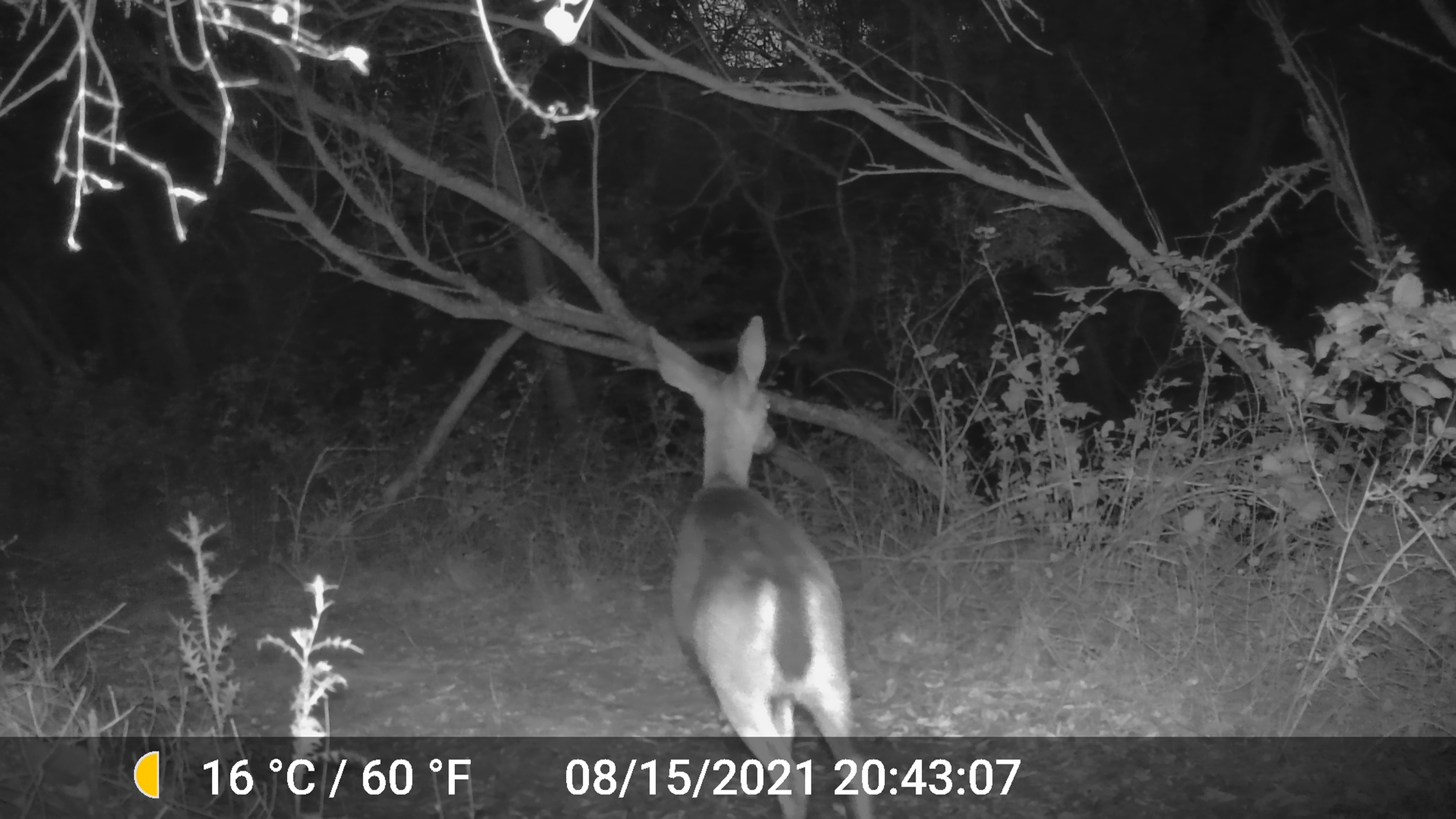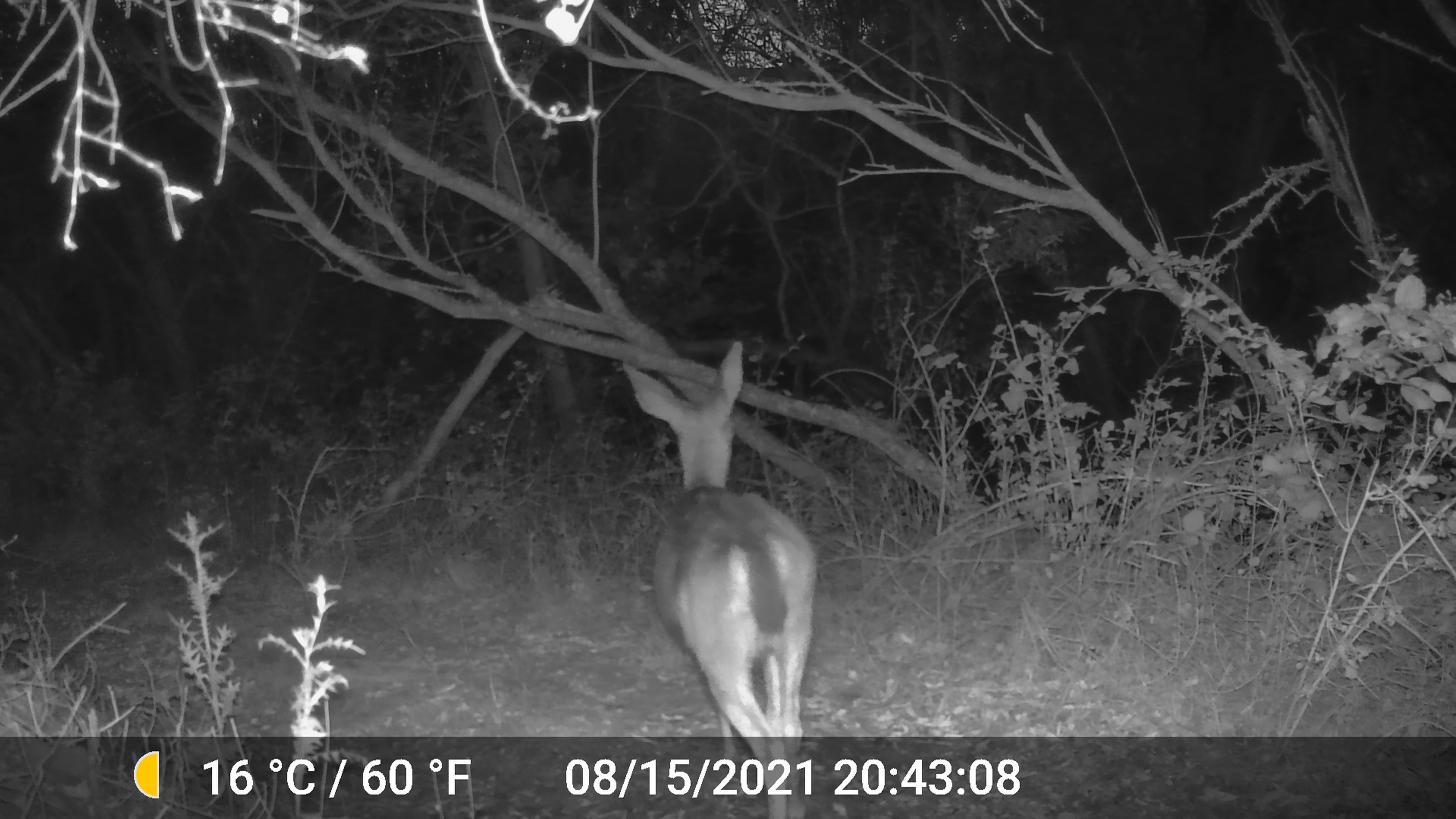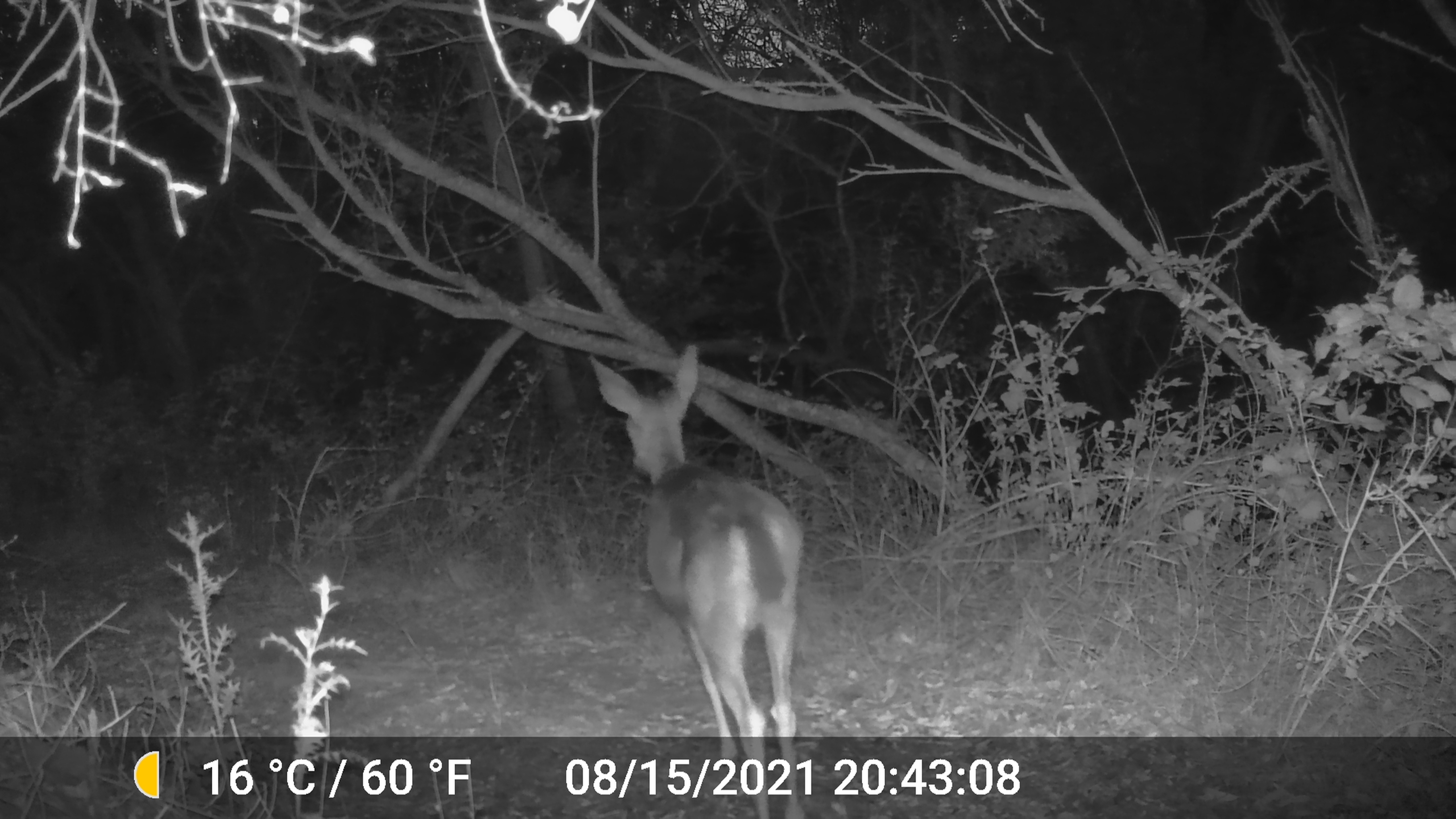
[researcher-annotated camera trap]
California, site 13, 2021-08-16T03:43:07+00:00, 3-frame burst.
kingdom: Animalia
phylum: Chordata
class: Mammalia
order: Artiodactyla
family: Cervidae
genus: Odocoileus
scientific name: Odocoileus hemionus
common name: mule deer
Mule deer (Odocoileus hemionus).